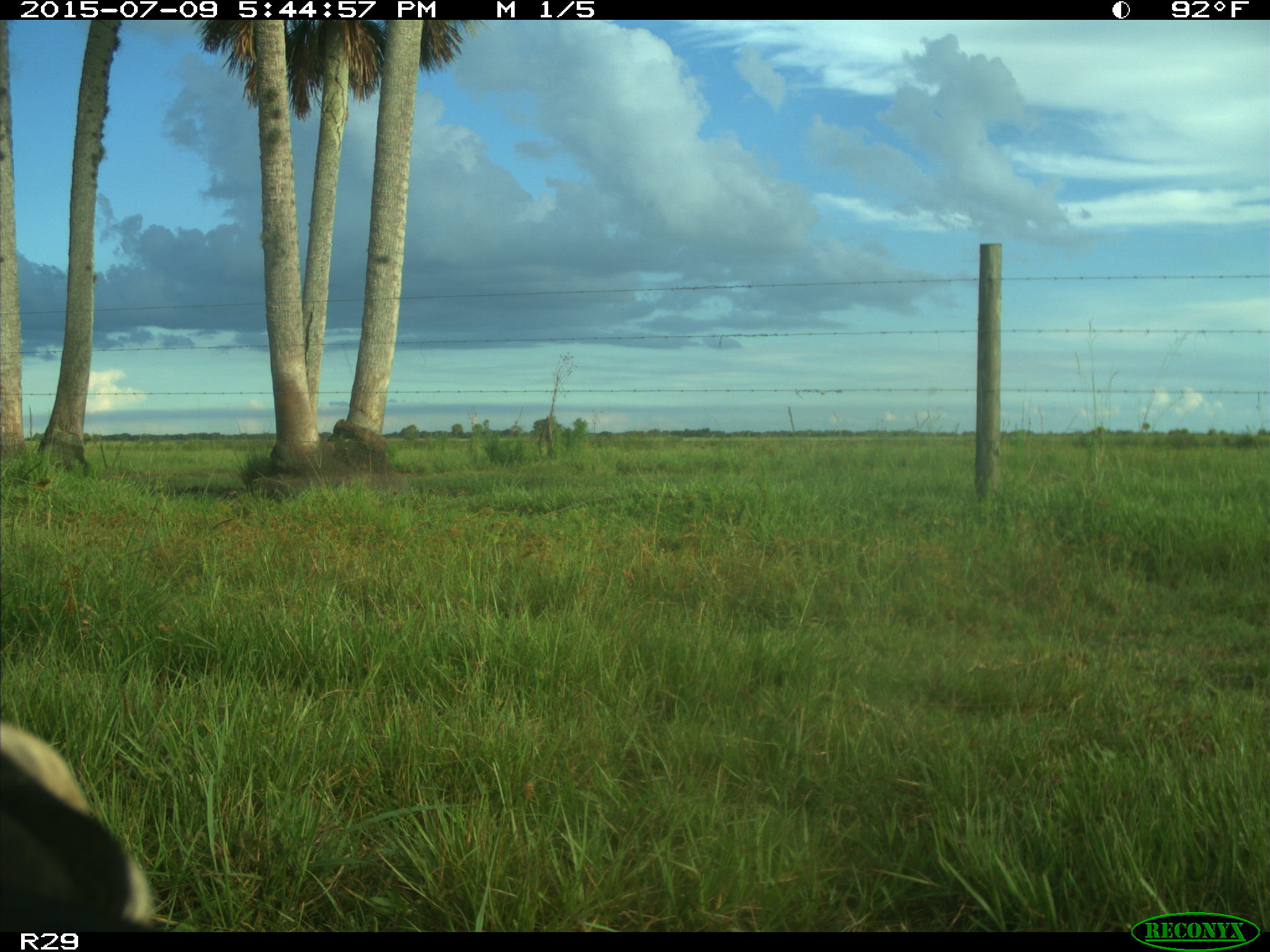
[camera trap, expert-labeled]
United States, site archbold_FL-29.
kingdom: Animalia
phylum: Chordata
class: Mammalia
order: Artiodactyla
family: Bovidae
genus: Bos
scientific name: Bos taurus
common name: domestic cow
Bos taurus (domestic cow).